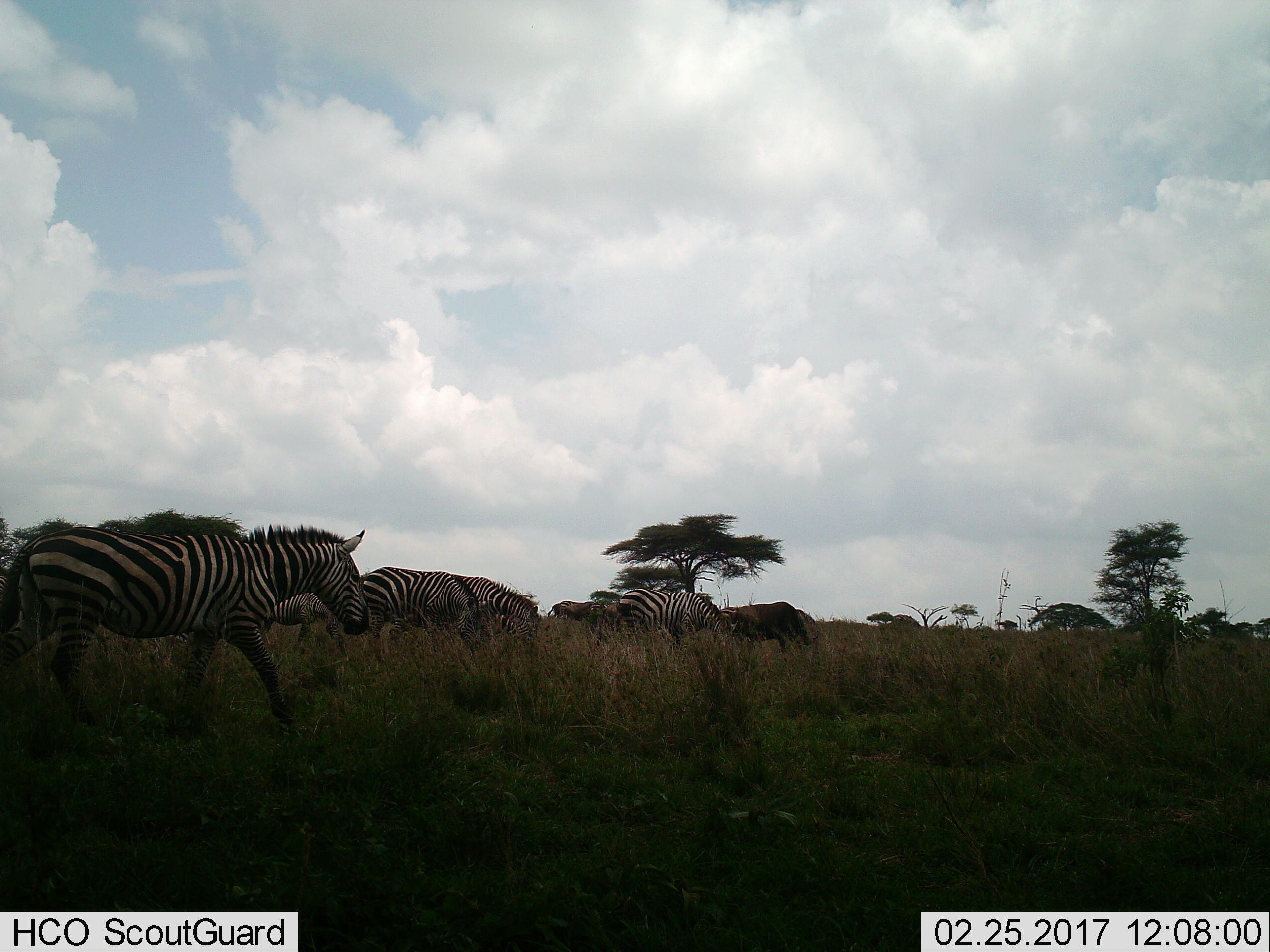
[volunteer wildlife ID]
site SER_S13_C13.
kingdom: Animalia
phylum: Chordata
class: Mammalia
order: Perissodactyla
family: Equidae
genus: Equus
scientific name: Equus quagga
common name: plains zebra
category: zebraplains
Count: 5.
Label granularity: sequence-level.